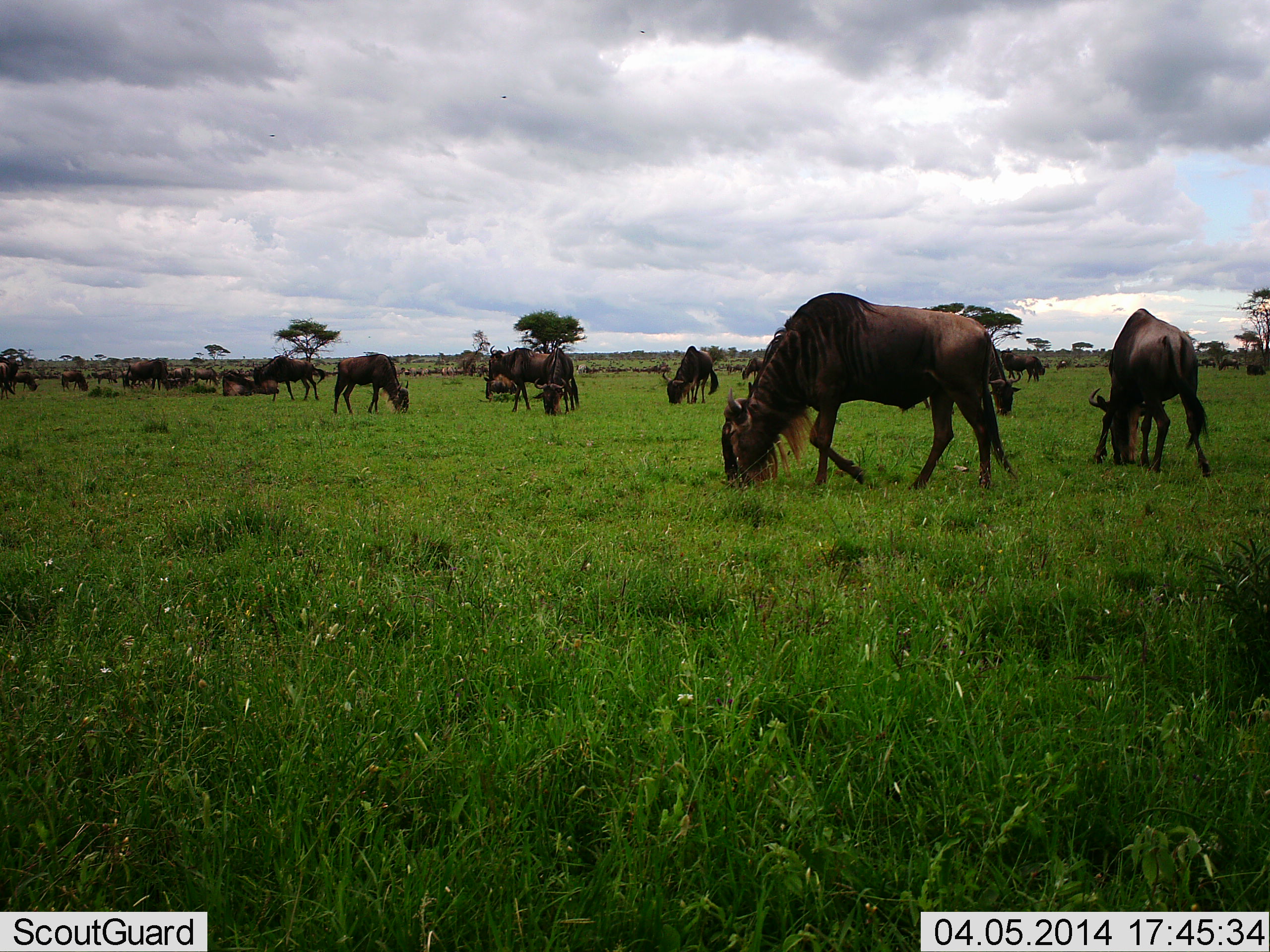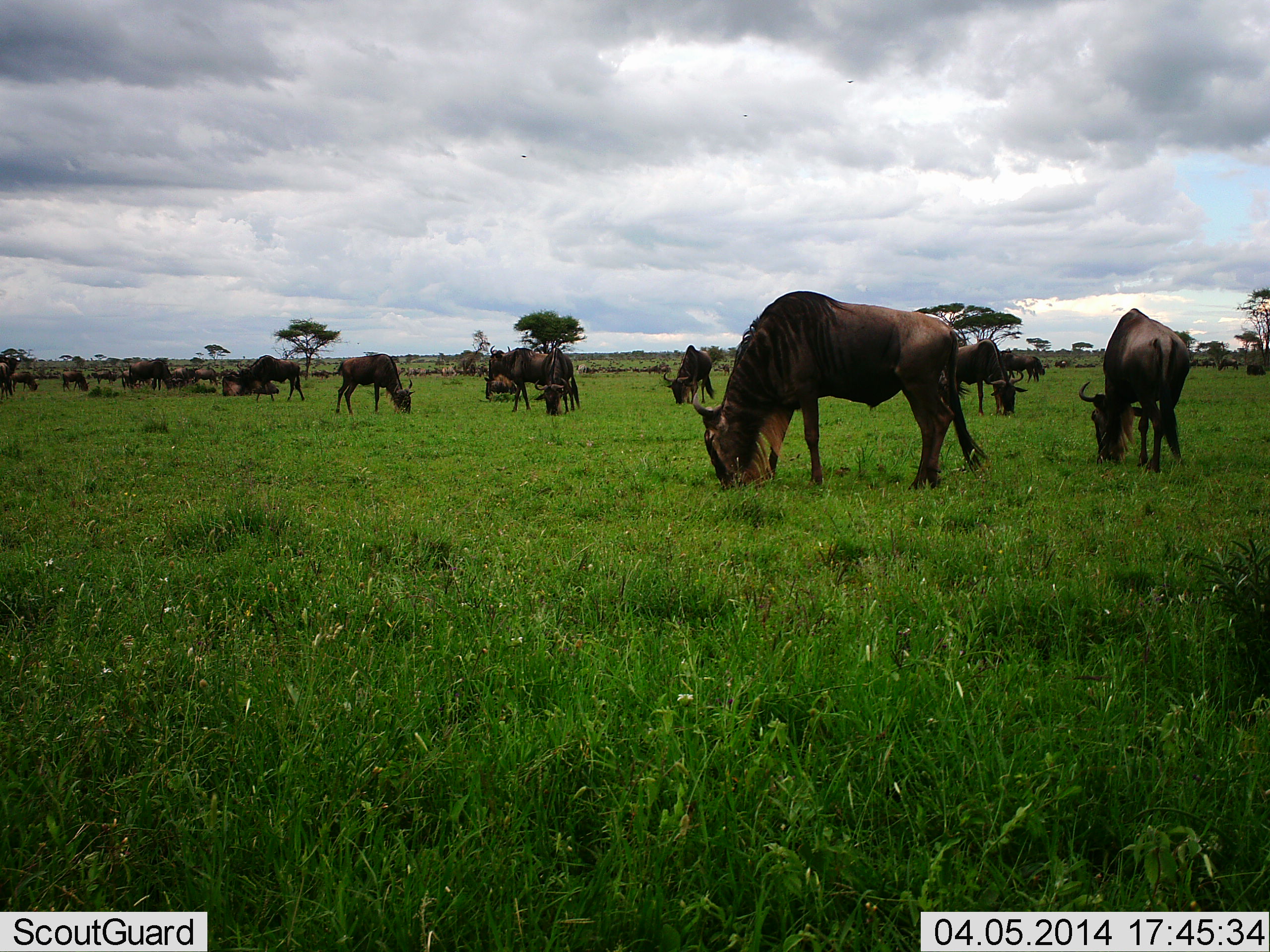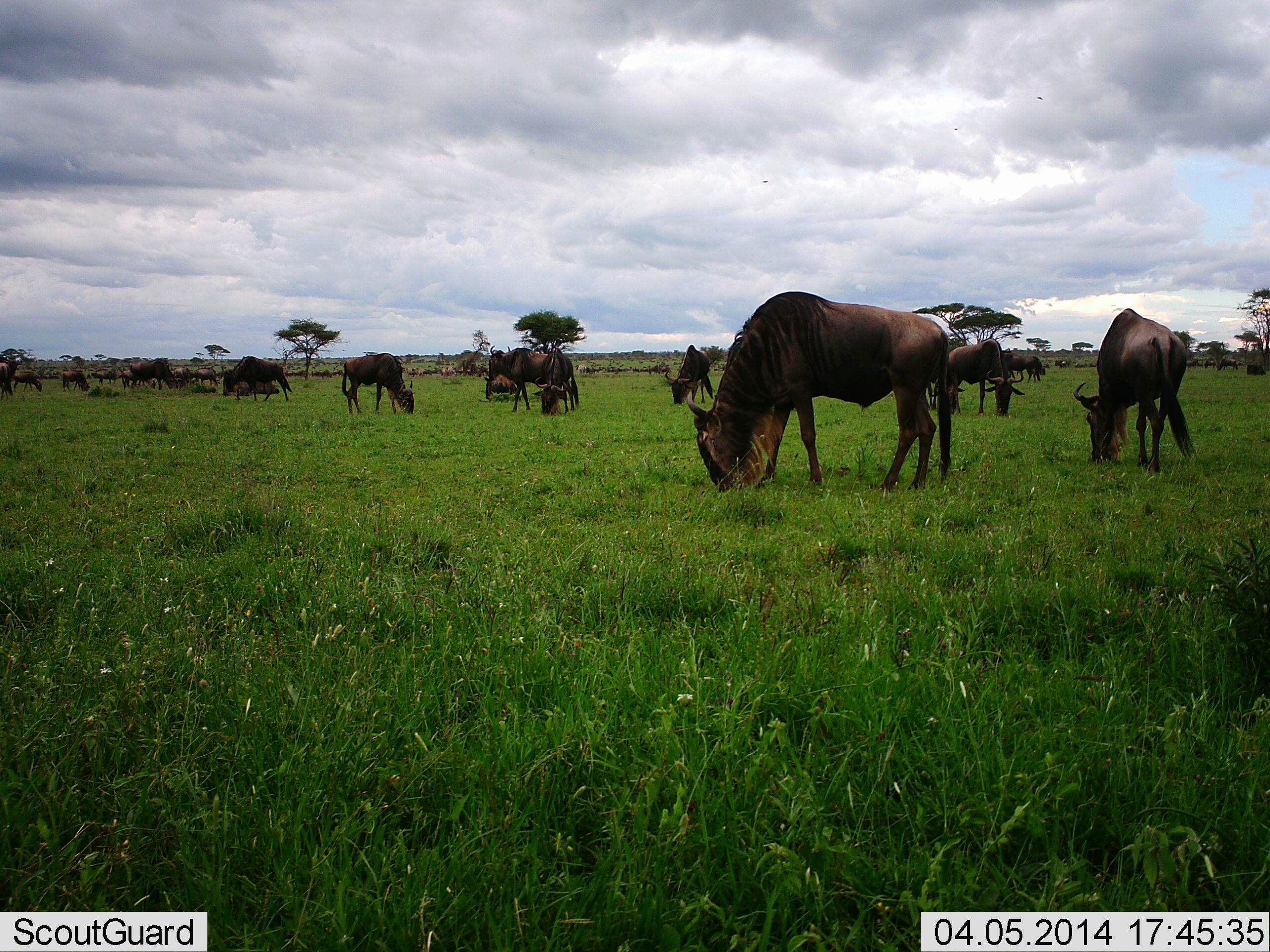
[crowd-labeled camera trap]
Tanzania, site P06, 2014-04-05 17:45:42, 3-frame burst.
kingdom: Animalia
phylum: Chordata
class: Mammalia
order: Artiodactyla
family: Bovidae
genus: Connochaetes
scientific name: Connochaetes taurinus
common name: blue wildebeest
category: wildebeest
Wildebeest (blue wildebeest) (Connochaetes taurinus), count 11-50. Behavior (volunteer vote fractions): standing 60%, resting 30%, moving 0%, interacting 0%. Young present (vote fraction): 0%. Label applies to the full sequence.